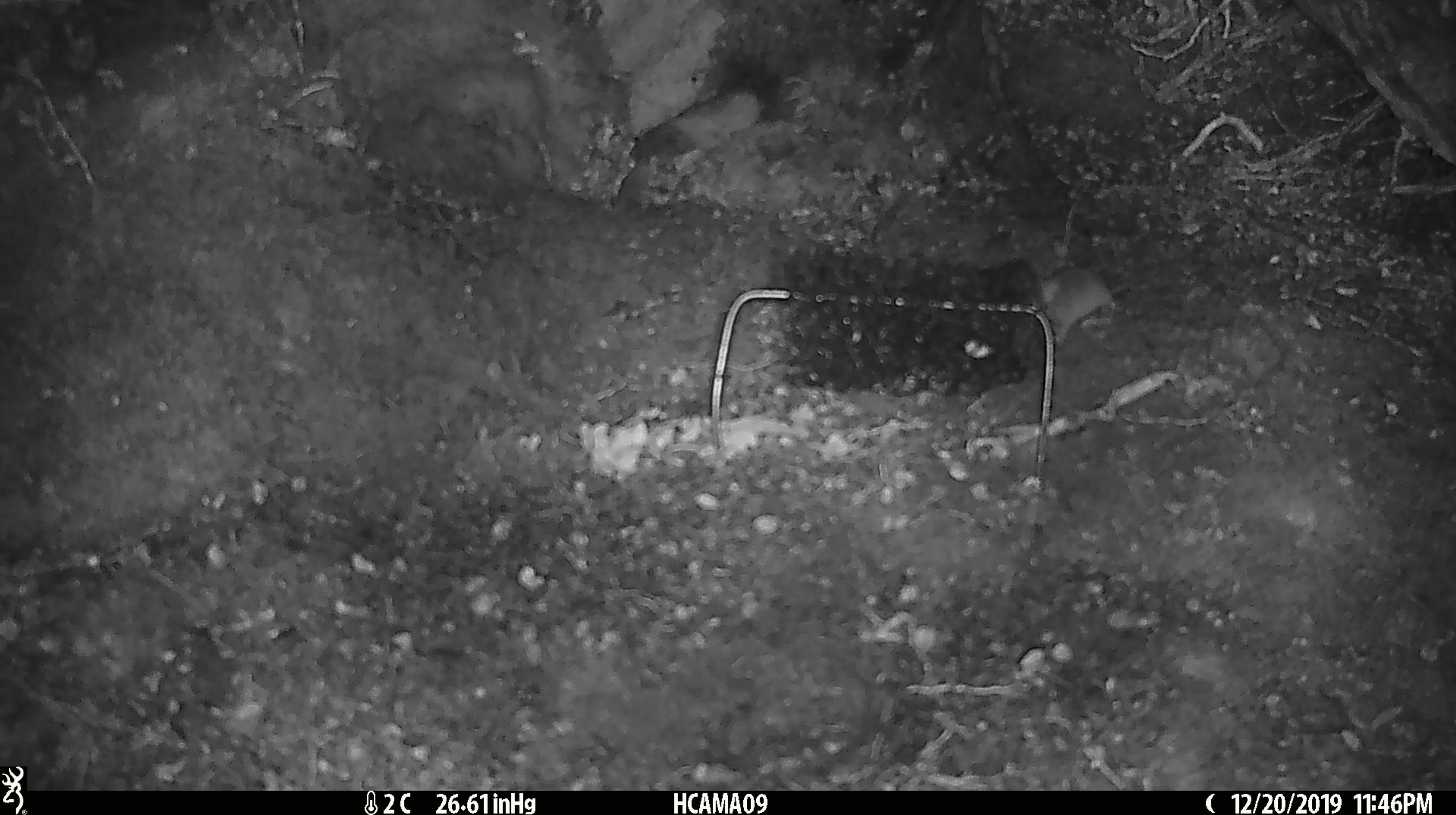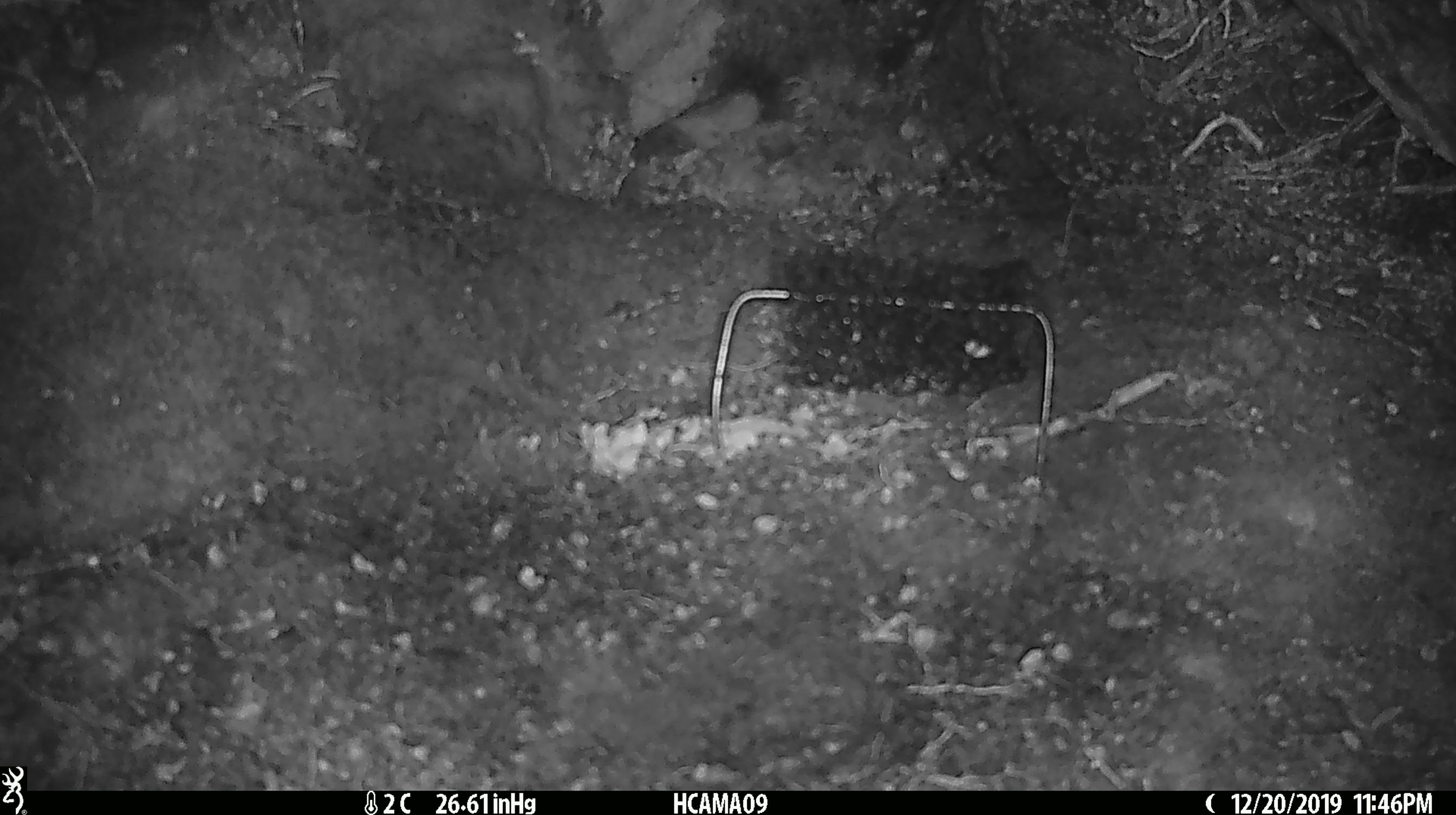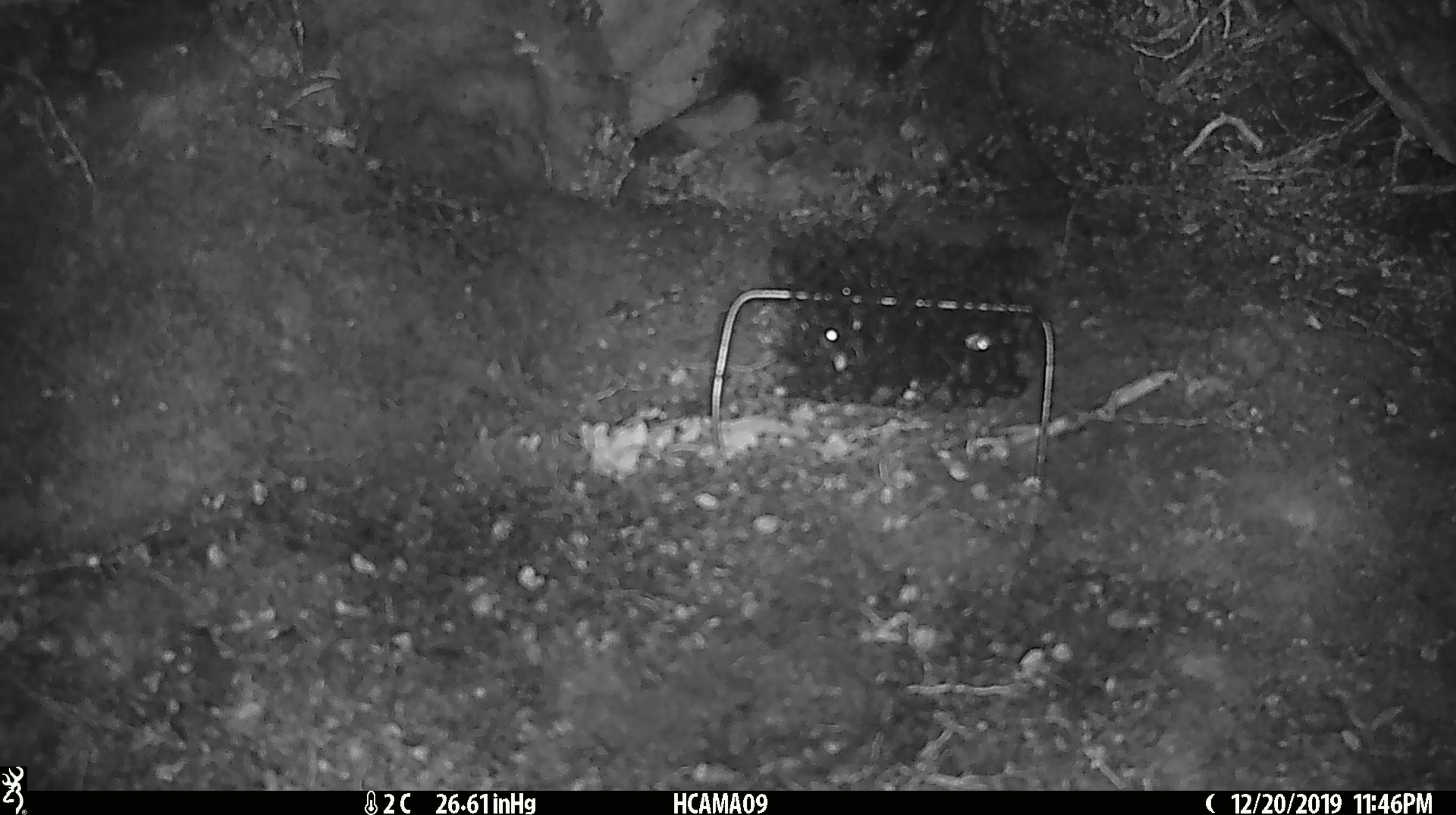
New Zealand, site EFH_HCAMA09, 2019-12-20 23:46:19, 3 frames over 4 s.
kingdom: Animalia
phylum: Chordata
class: Mammalia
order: Rodentia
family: Muridae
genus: Mus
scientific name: Mus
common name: mouse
Mouse (Mus).